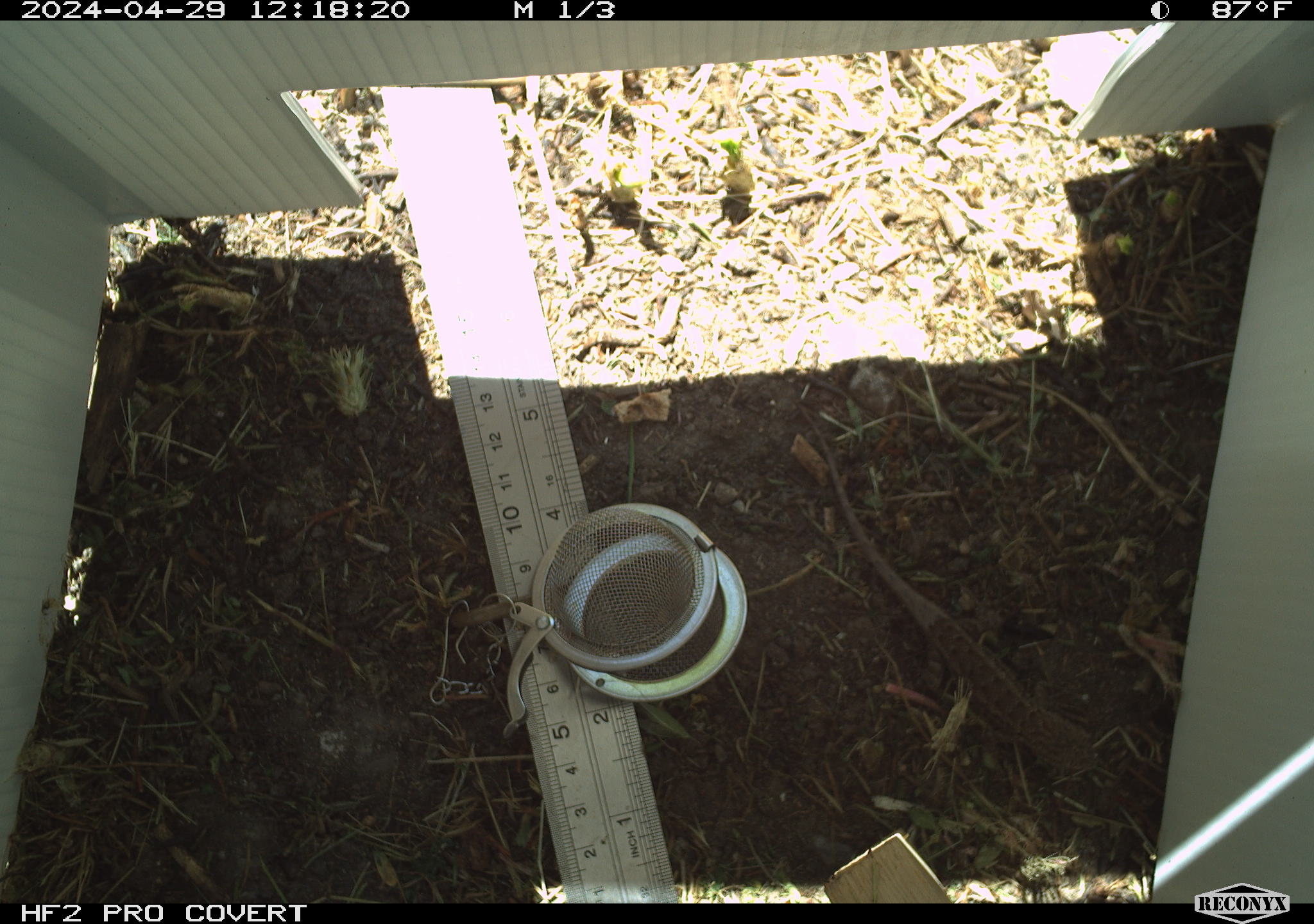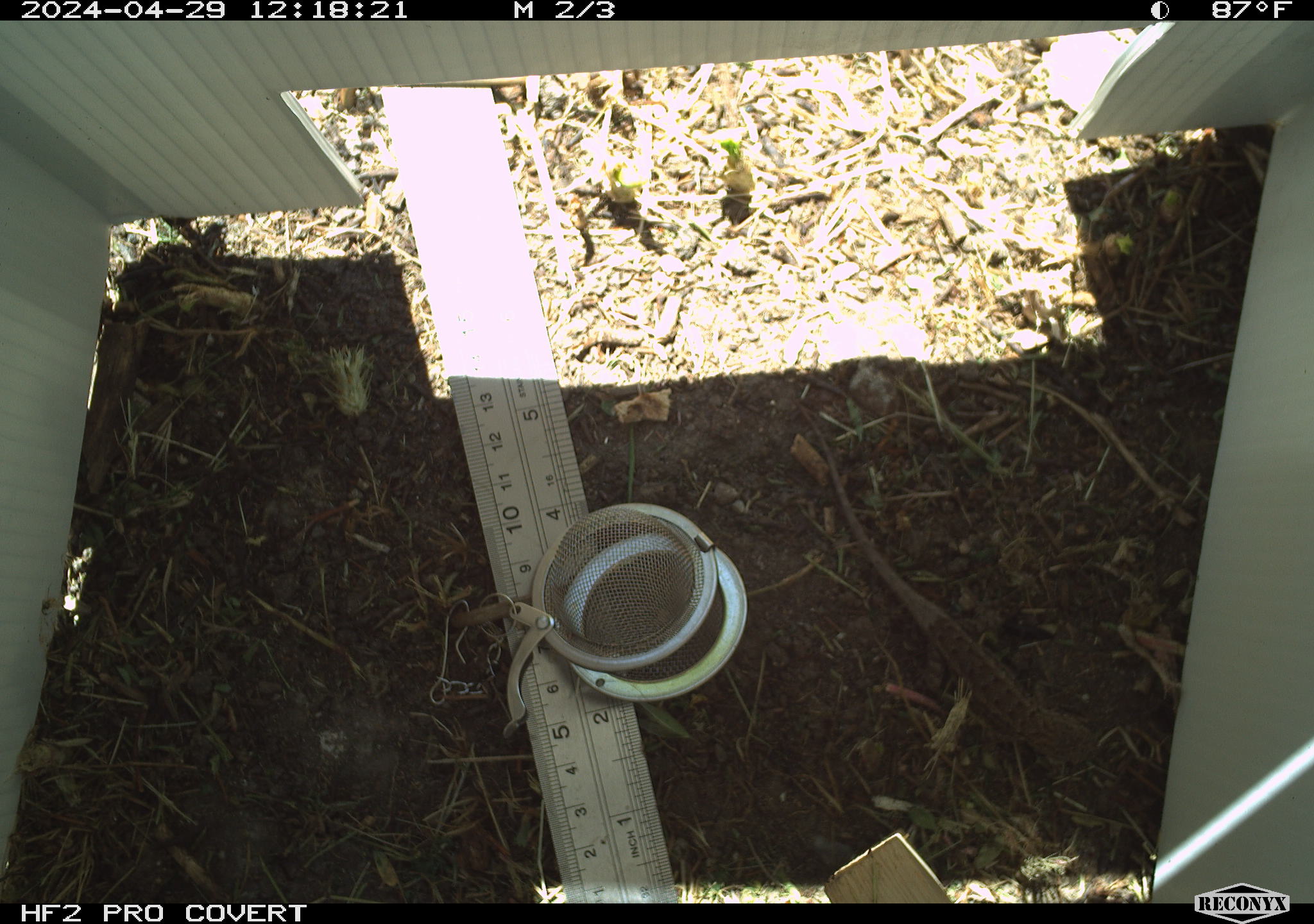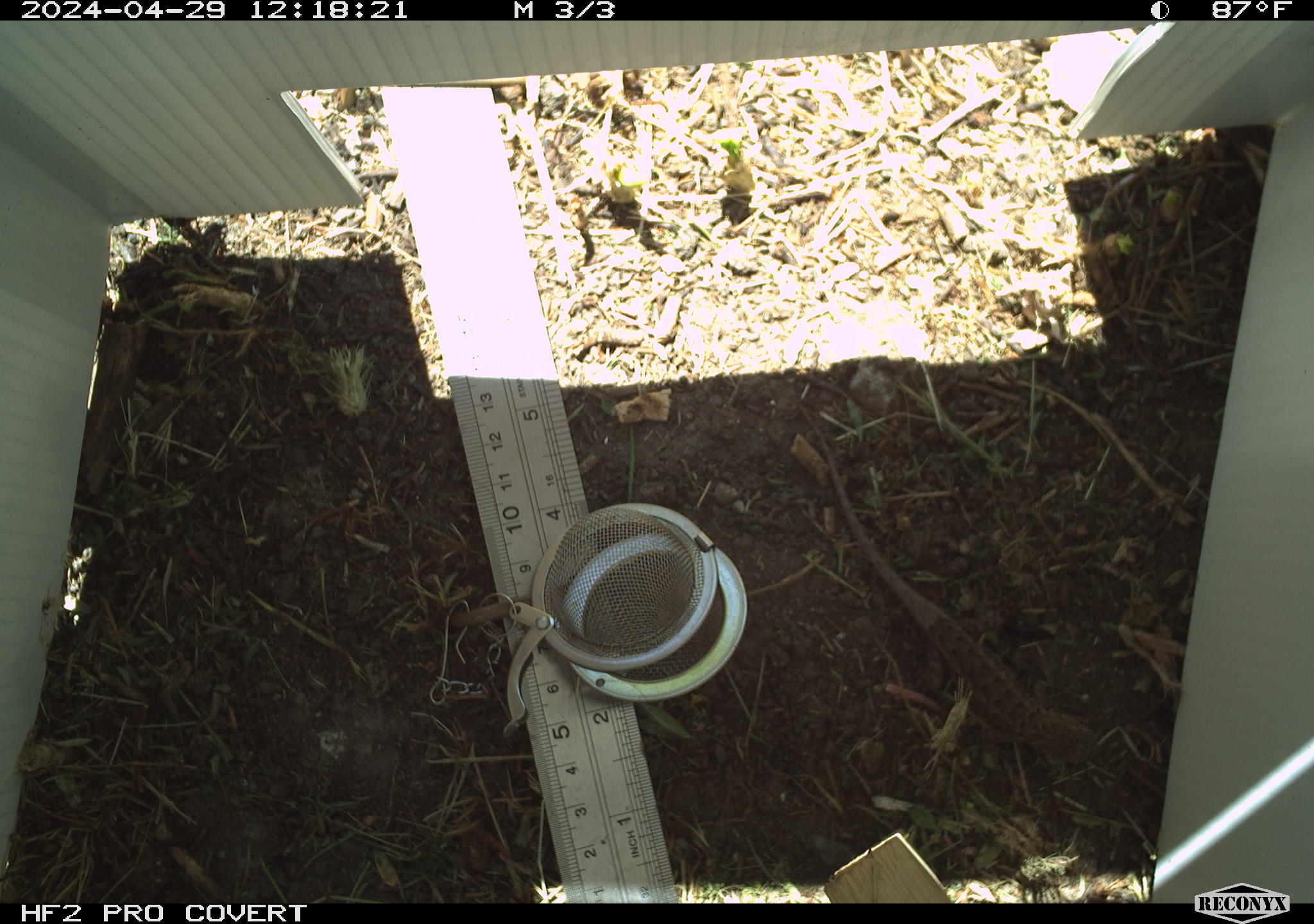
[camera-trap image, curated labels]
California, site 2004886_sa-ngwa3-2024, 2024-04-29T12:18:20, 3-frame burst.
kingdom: Animalia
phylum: Chordata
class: Reptilia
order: Squamata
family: Phrynosomatidae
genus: Sceloporus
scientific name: Sceloporus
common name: spiny lizards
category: sceloporus species